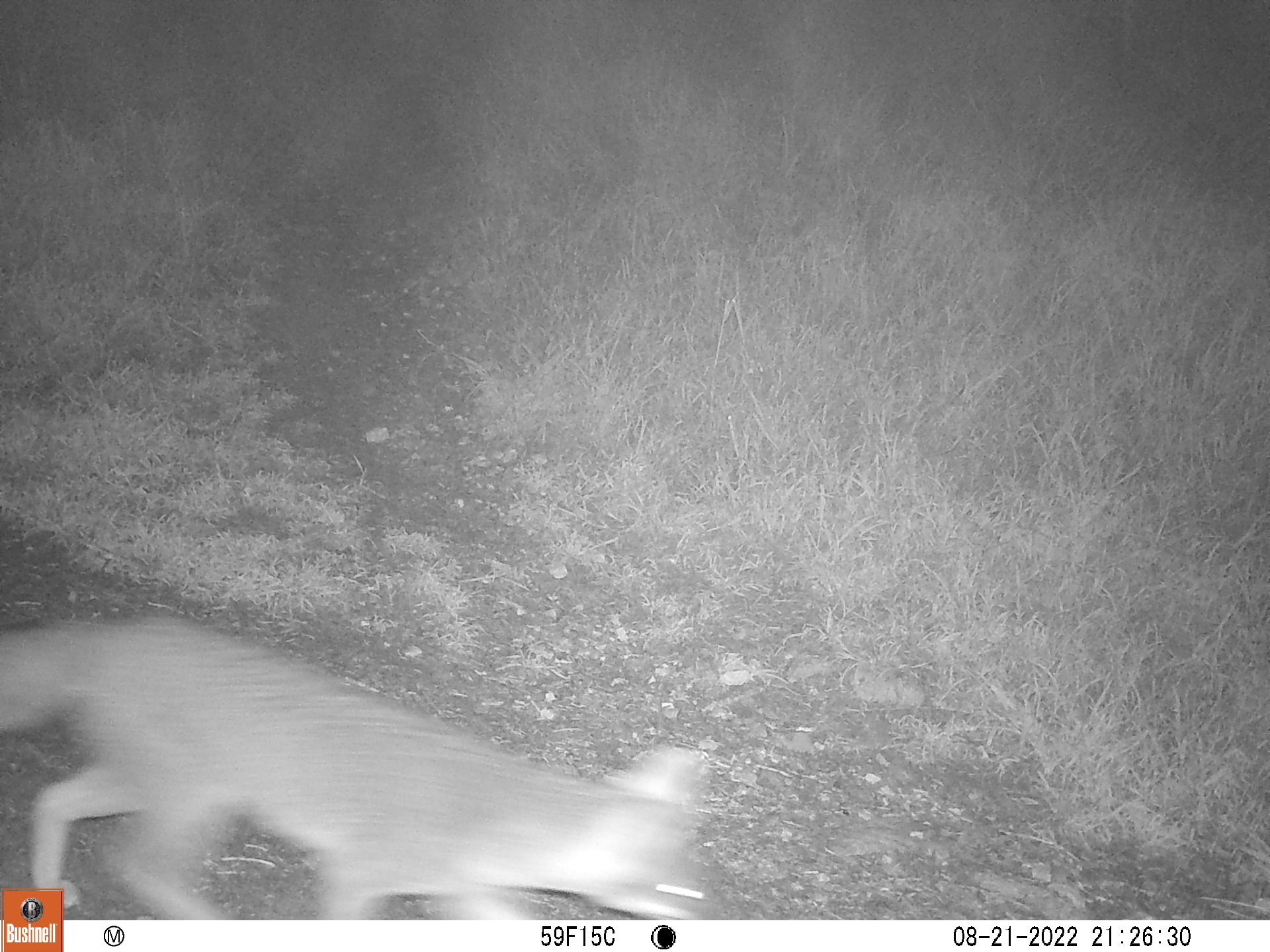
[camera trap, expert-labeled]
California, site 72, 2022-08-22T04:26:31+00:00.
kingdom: Animalia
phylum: Chordata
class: Mammalia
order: Carnivora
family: Canidae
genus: Urocyon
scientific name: Urocyon cinereoargenteus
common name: gray fox